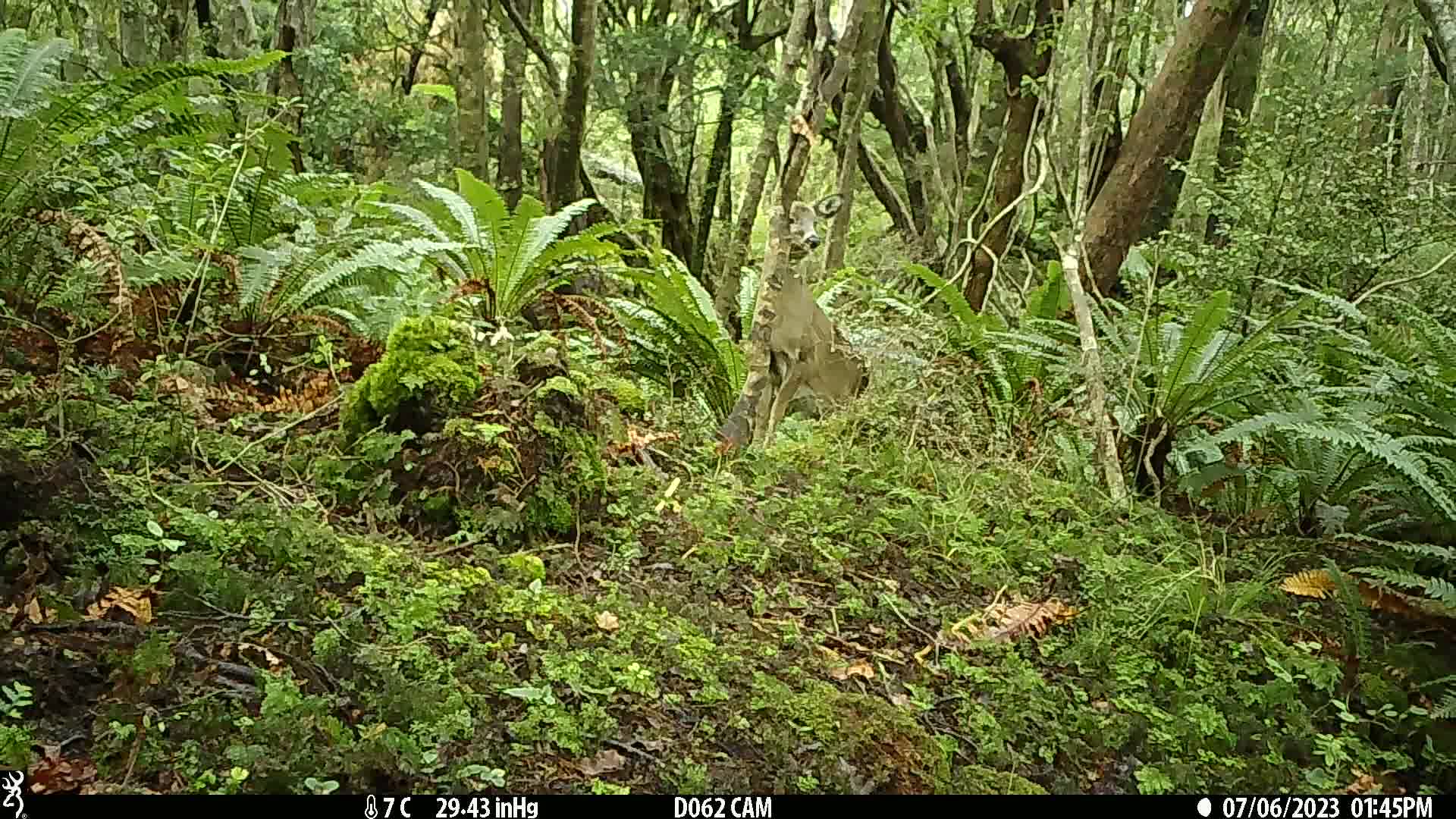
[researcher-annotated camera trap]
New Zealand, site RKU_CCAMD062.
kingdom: Animalia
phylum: Chordata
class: Mammalia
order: Artiodactyla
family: Cervidae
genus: Odocoileus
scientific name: Odocoileus virginianus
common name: white-tailed deer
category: white tailed deer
White tailed deer (white-tailed deer) (Odocoileus virginianus).